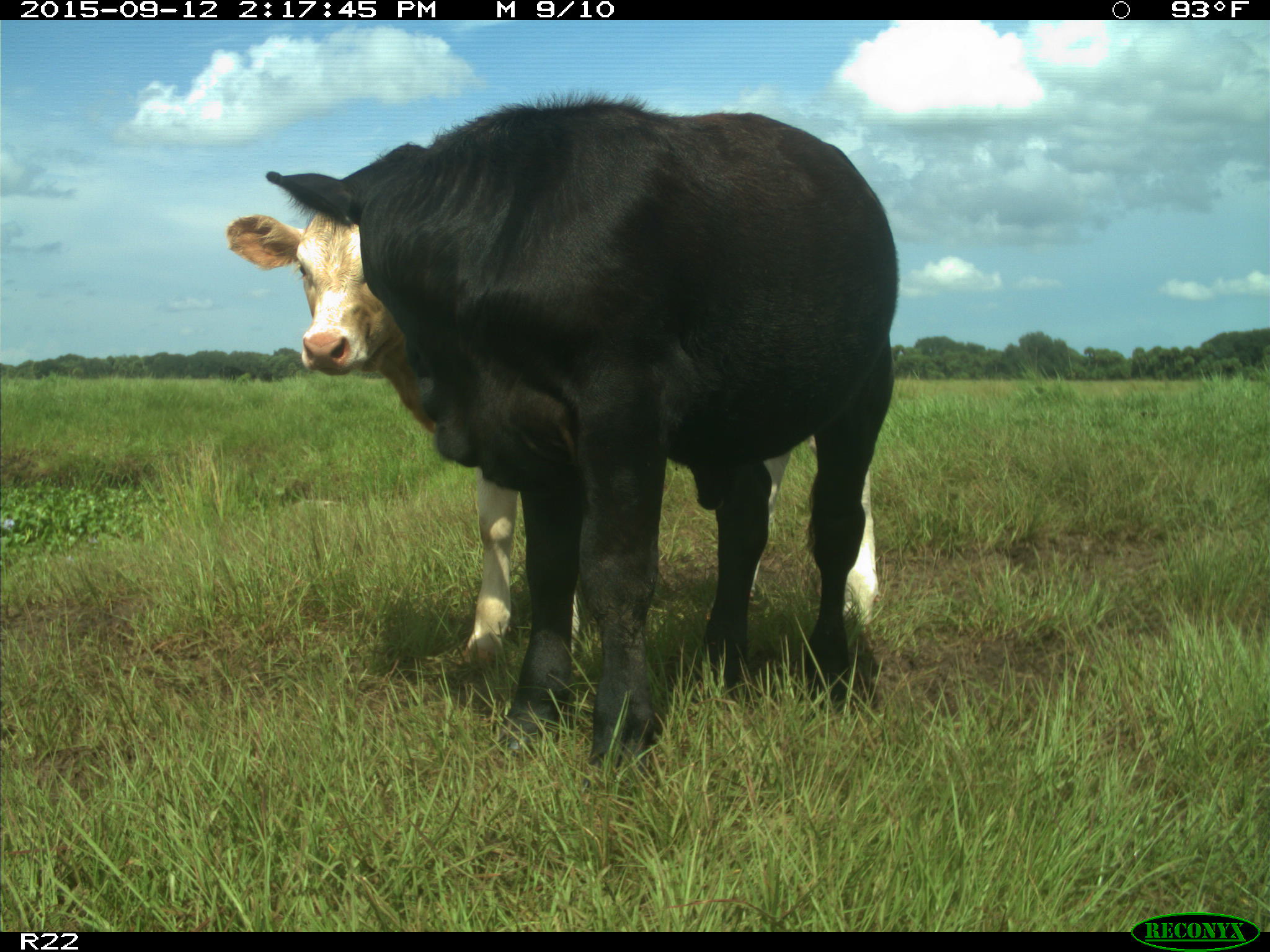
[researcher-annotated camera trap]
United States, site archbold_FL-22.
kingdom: Animalia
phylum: Chordata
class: Mammalia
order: Artiodactyla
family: Bovidae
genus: Bos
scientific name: Bos taurus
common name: domestic cow